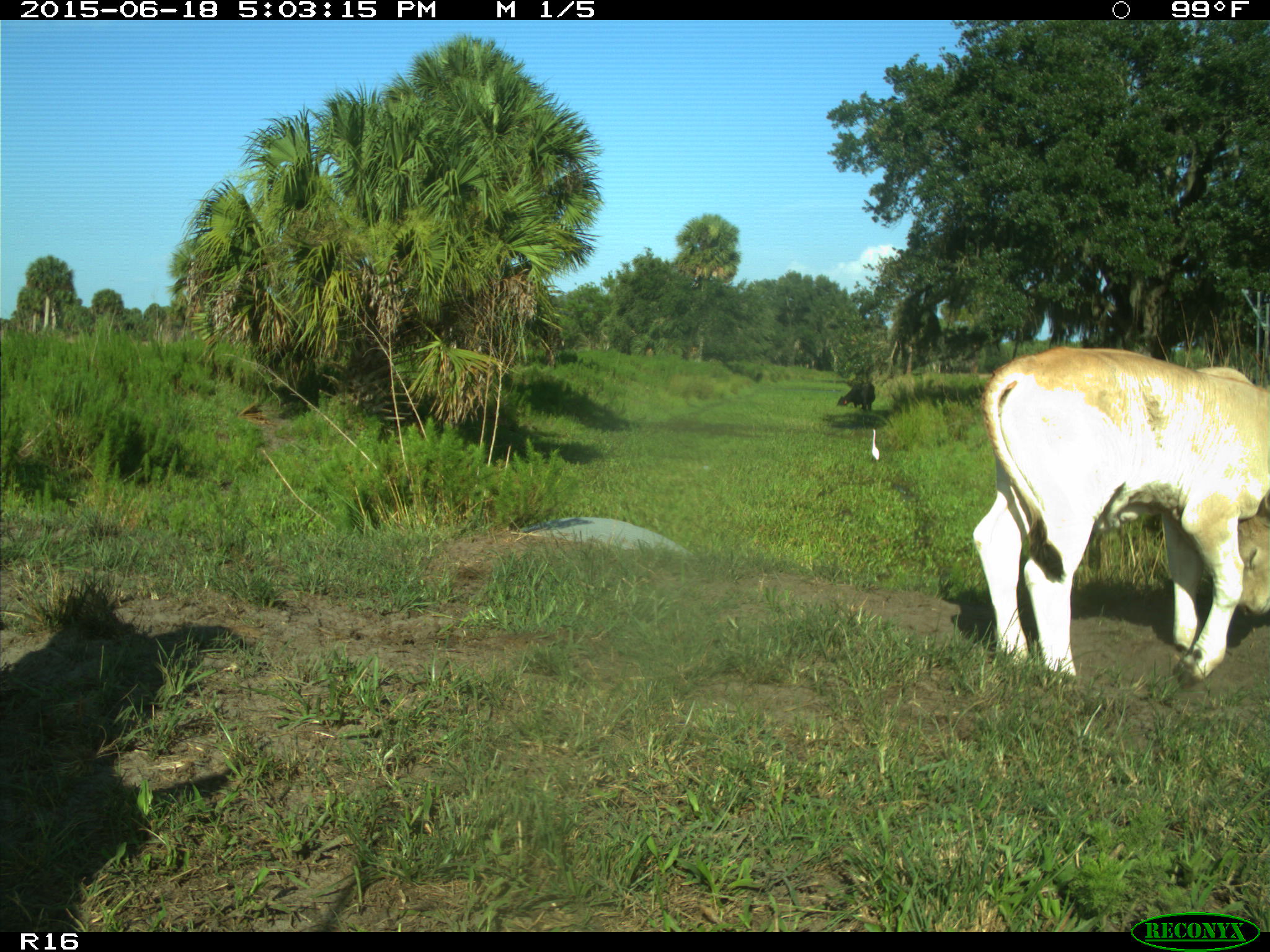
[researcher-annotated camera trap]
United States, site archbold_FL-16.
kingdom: Animalia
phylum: Chordata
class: Mammalia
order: Artiodactyla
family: Bovidae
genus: Bos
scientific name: Bos taurus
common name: domestic cow